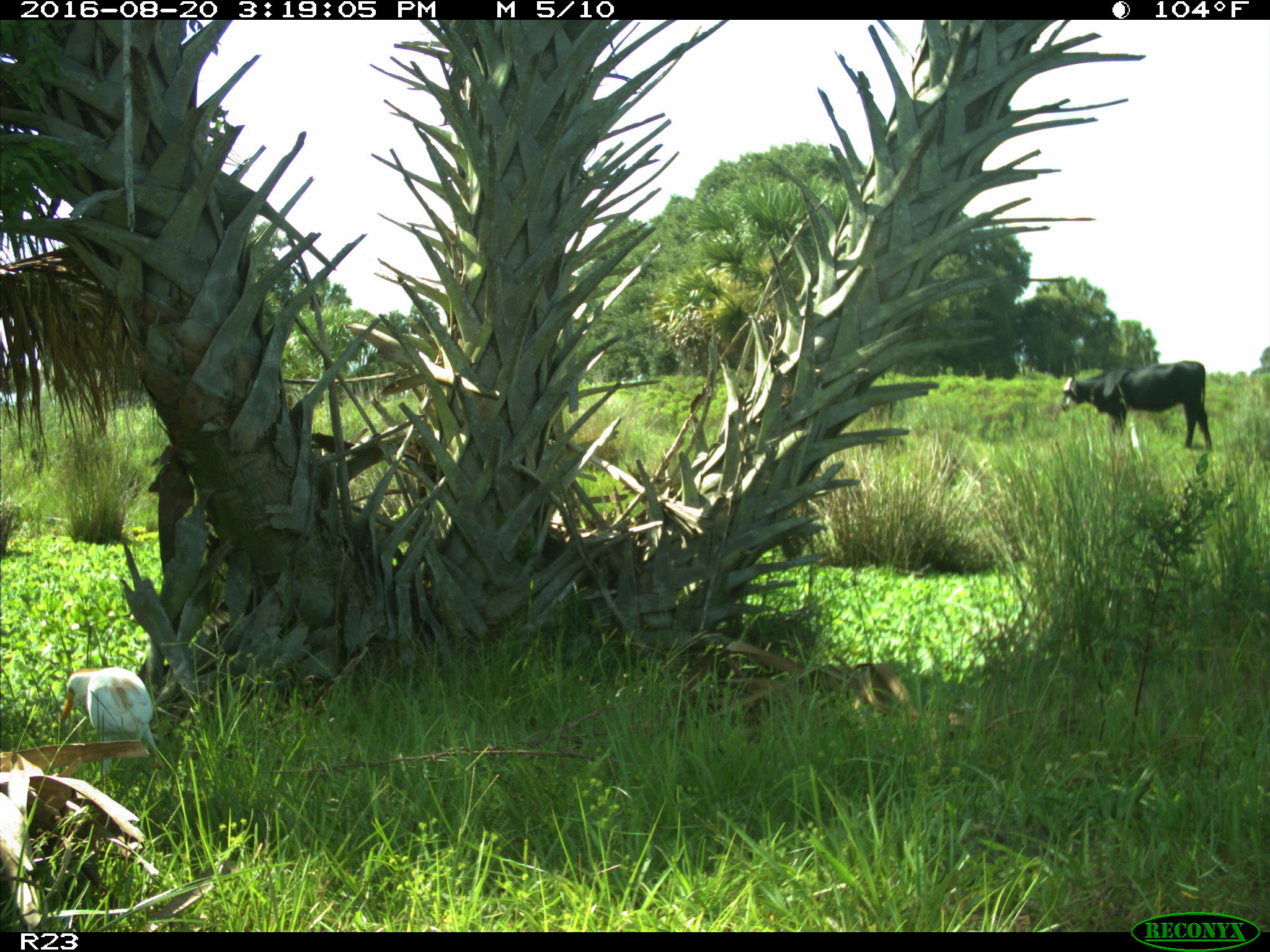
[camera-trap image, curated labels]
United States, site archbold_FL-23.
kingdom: Animalia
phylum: Chordata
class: Mammalia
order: Artiodactyla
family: Bovidae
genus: Bos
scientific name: Bos taurus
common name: domestic cow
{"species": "Bos taurus (domestic cow)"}